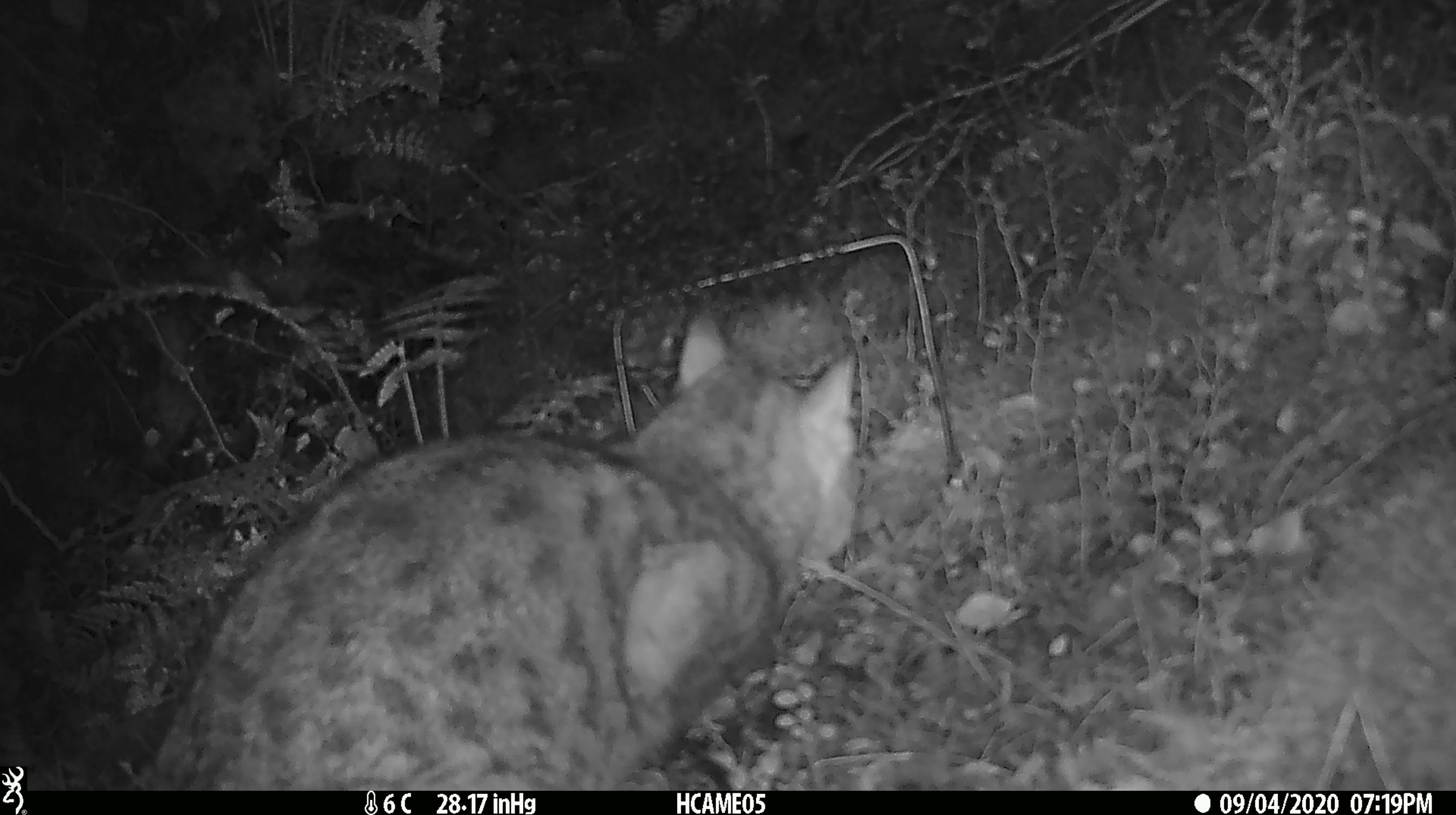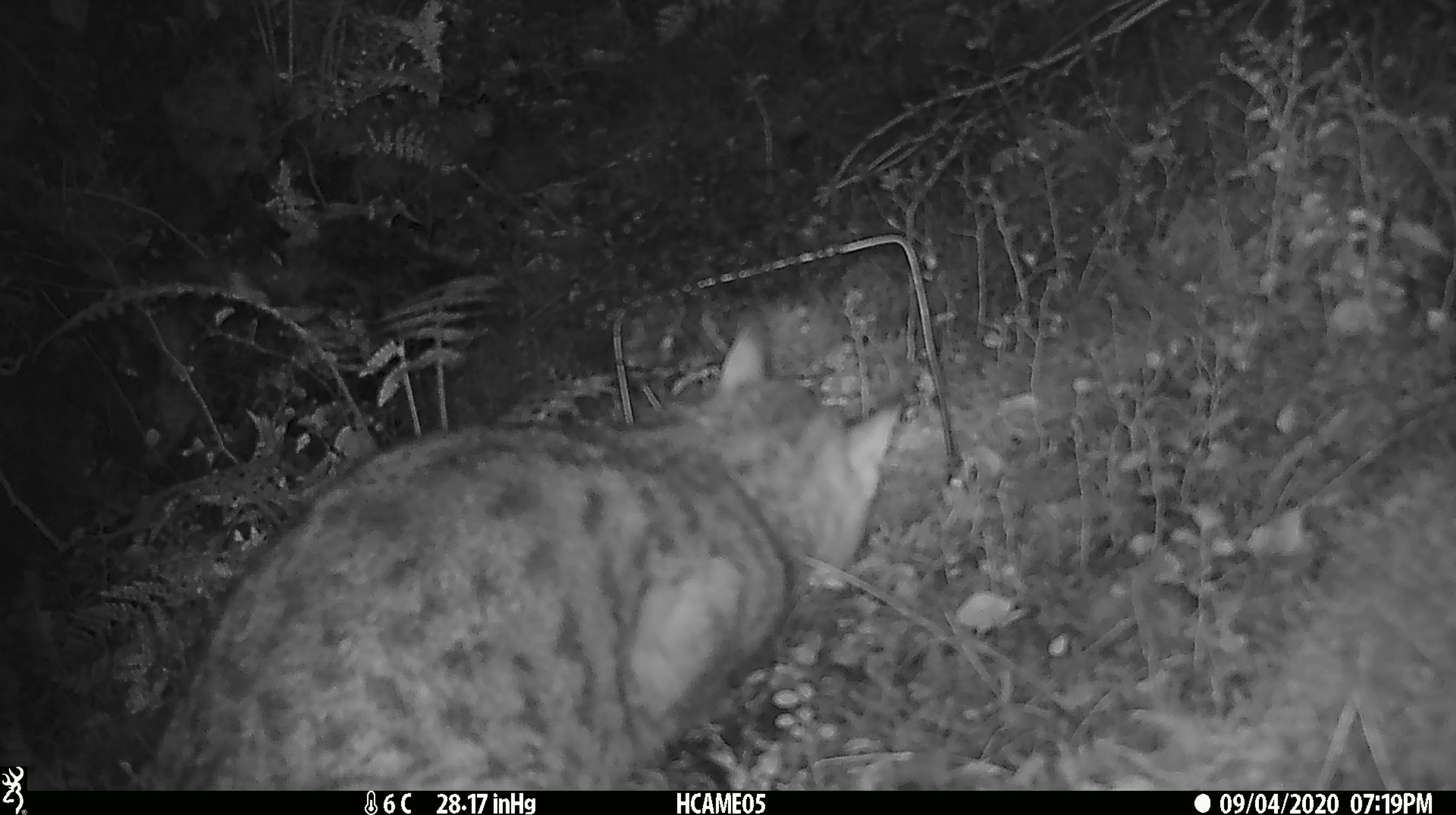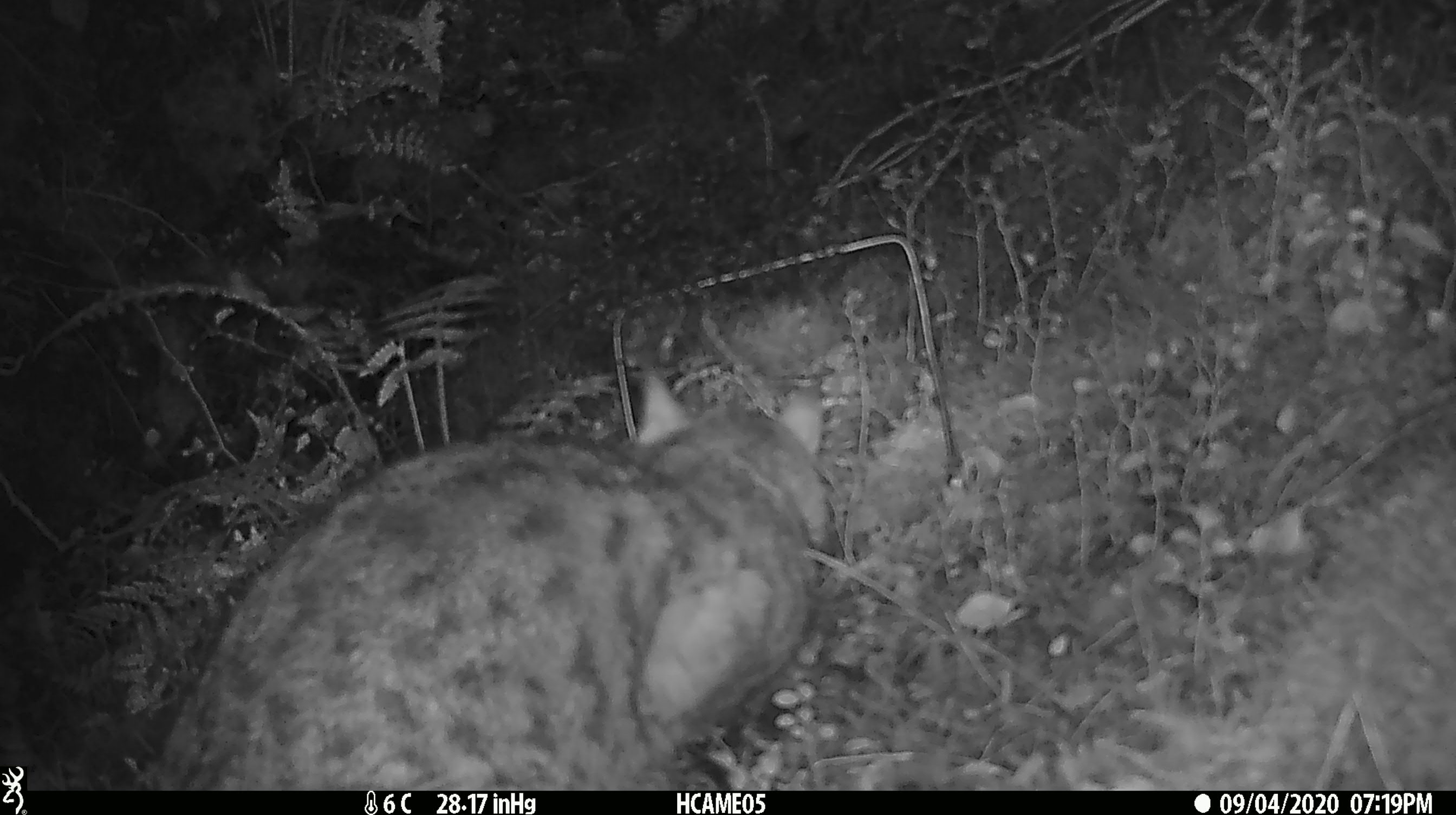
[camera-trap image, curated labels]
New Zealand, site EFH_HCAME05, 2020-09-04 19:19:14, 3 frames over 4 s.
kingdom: Animalia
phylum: Chordata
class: Mammalia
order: Carnivora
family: Felidae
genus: Felis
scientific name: Felis catus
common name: domestic cat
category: cat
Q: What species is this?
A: Cat (domestic cat) (Felis catus).